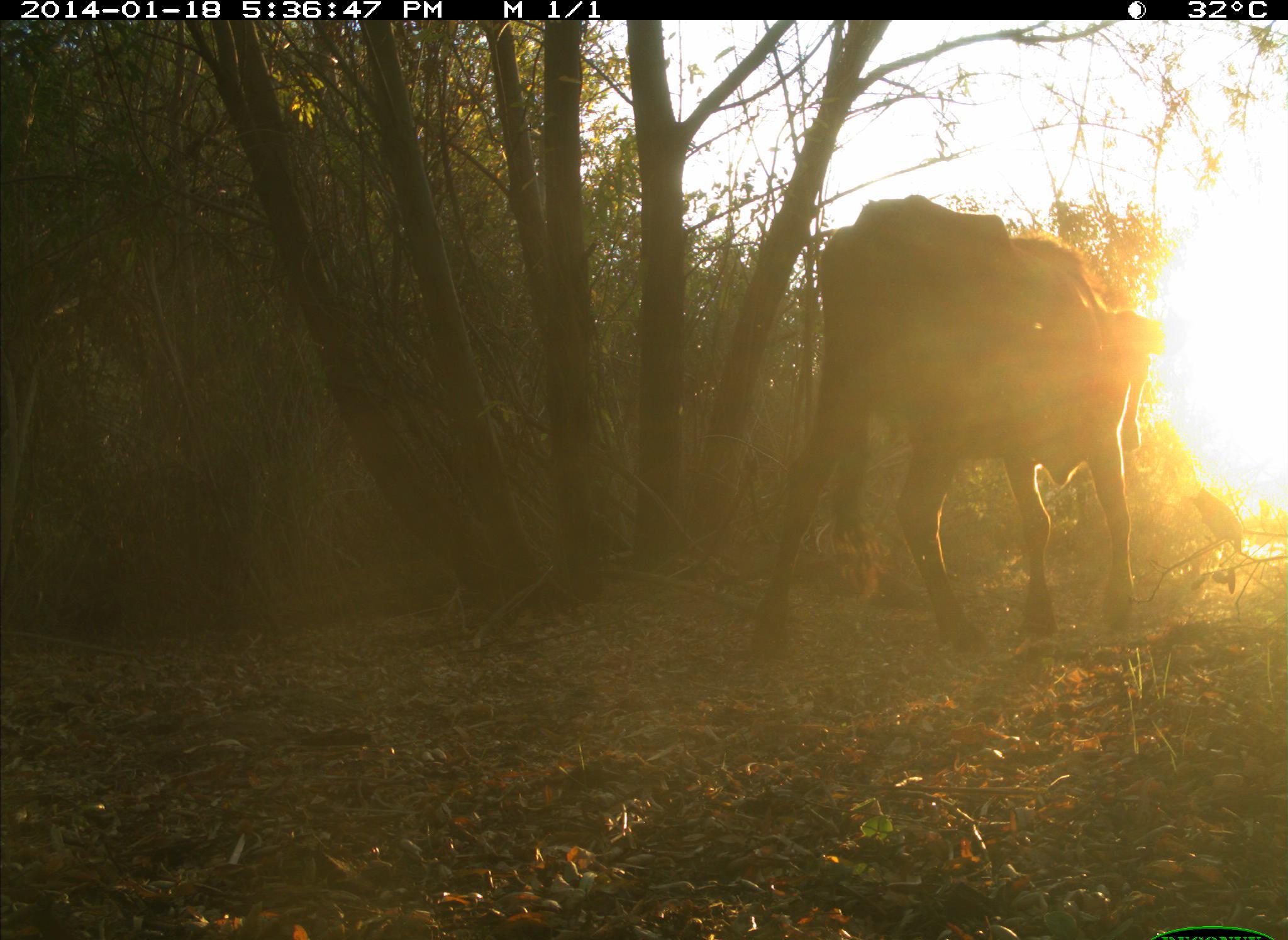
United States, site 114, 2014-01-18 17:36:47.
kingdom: Animalia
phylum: Chordata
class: Mammalia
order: Artiodactyla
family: Bovidae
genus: Bos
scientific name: Bos taurus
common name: cow